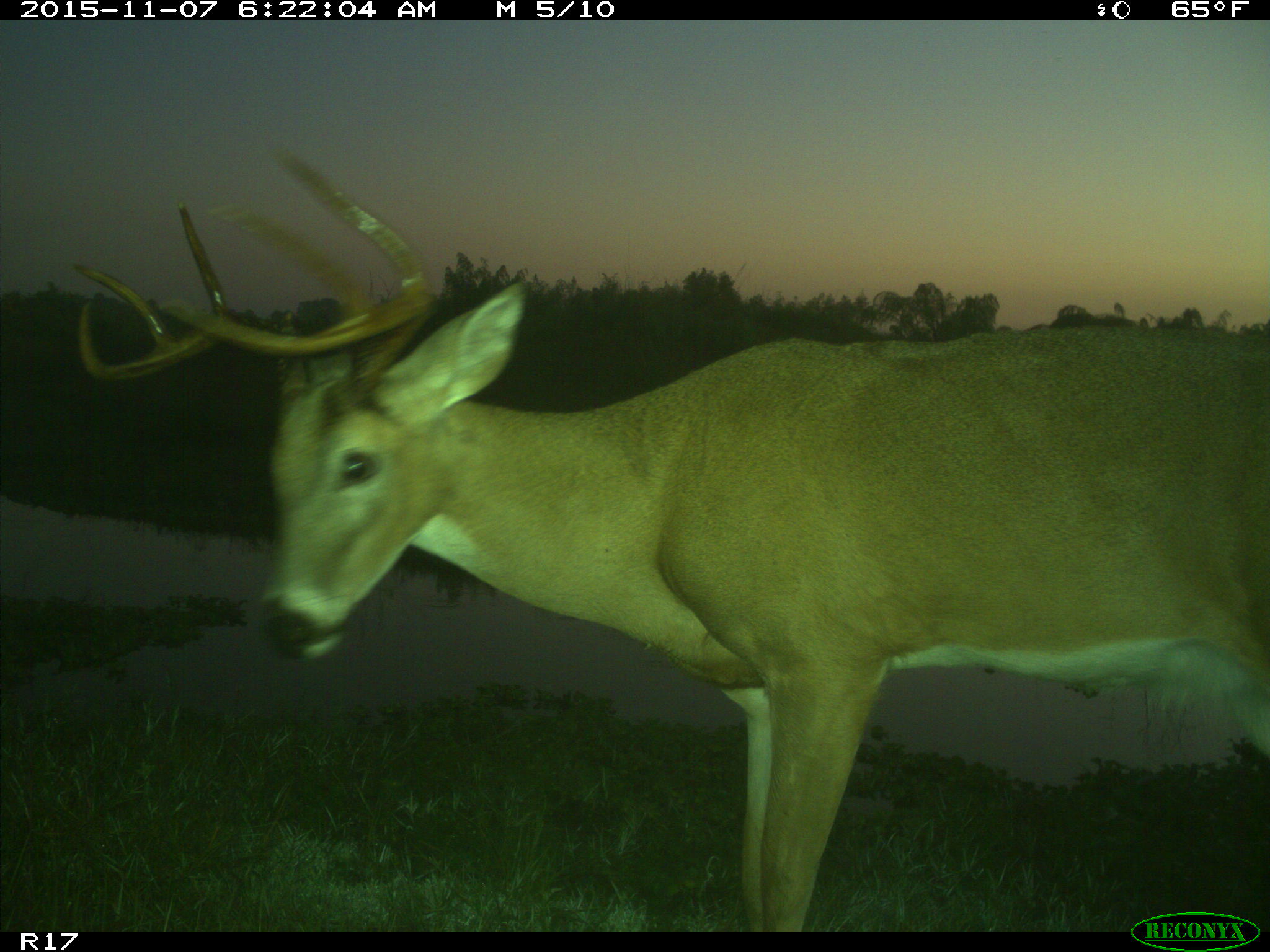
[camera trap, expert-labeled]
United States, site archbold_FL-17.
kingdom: Animalia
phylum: Chordata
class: Mammalia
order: Artiodactyla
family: Cervidae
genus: Odocoileus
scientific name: Odocoileus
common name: deer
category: unidentified deer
Unidentified deer (deer) (Odocoileus).